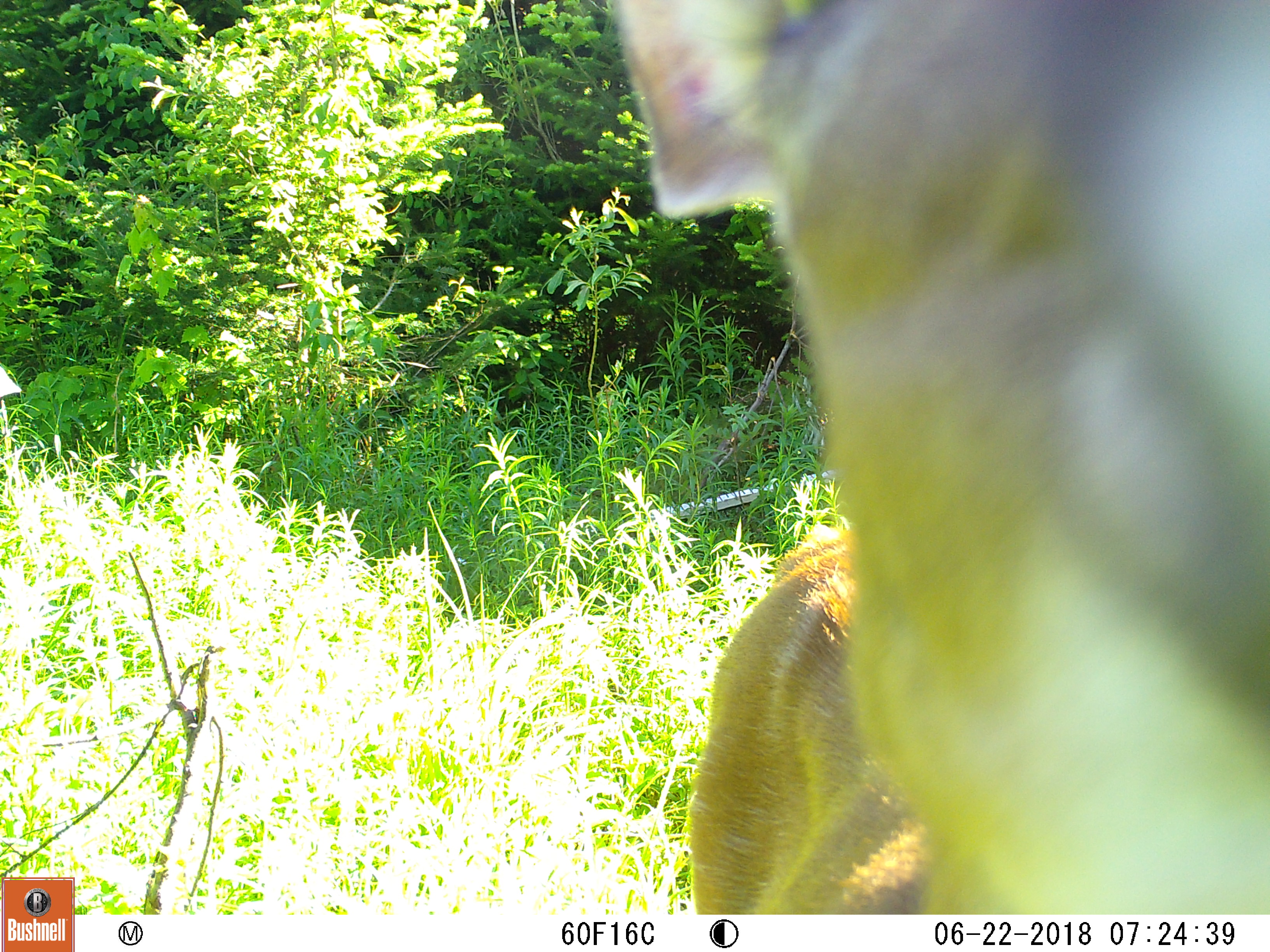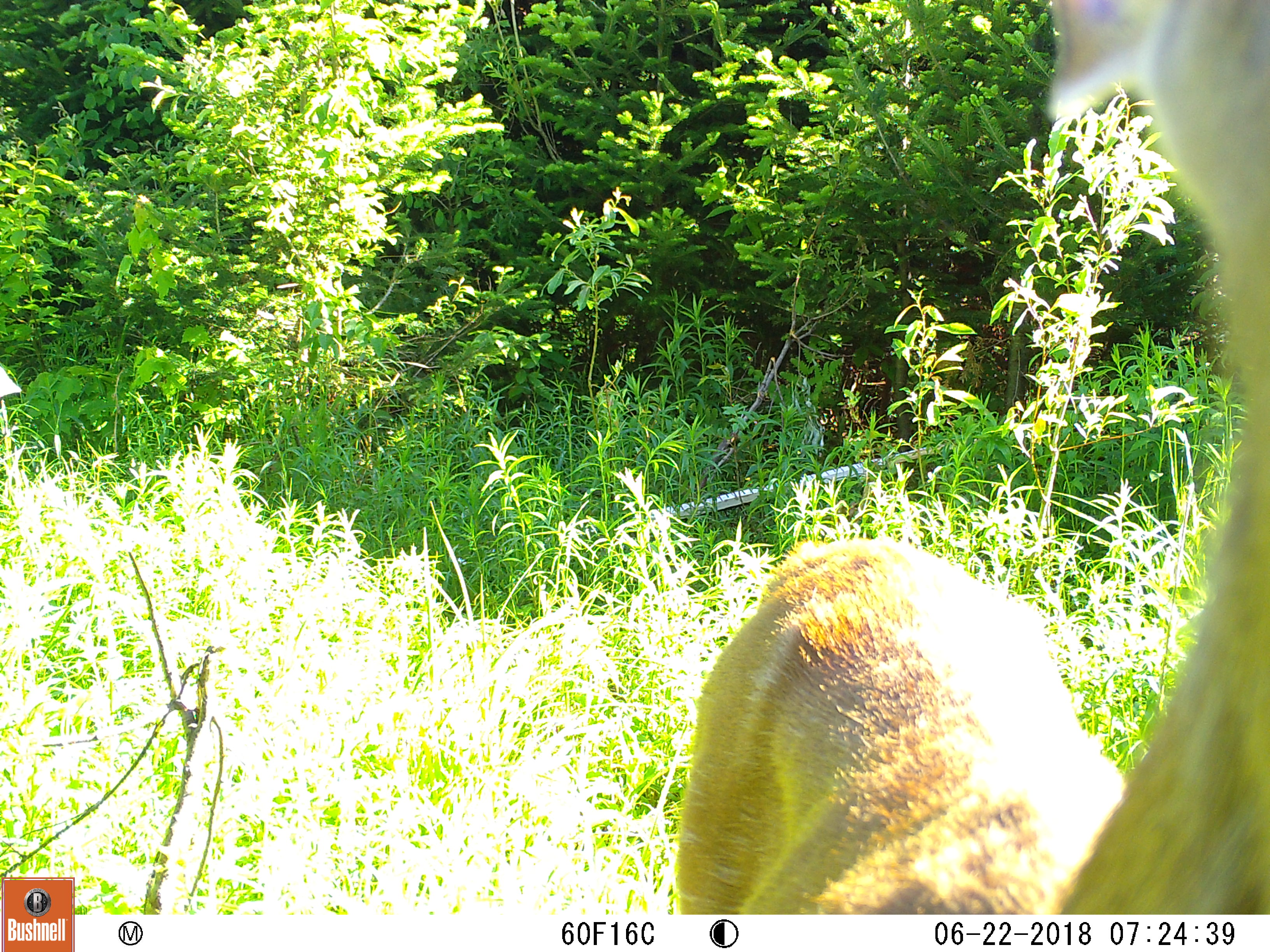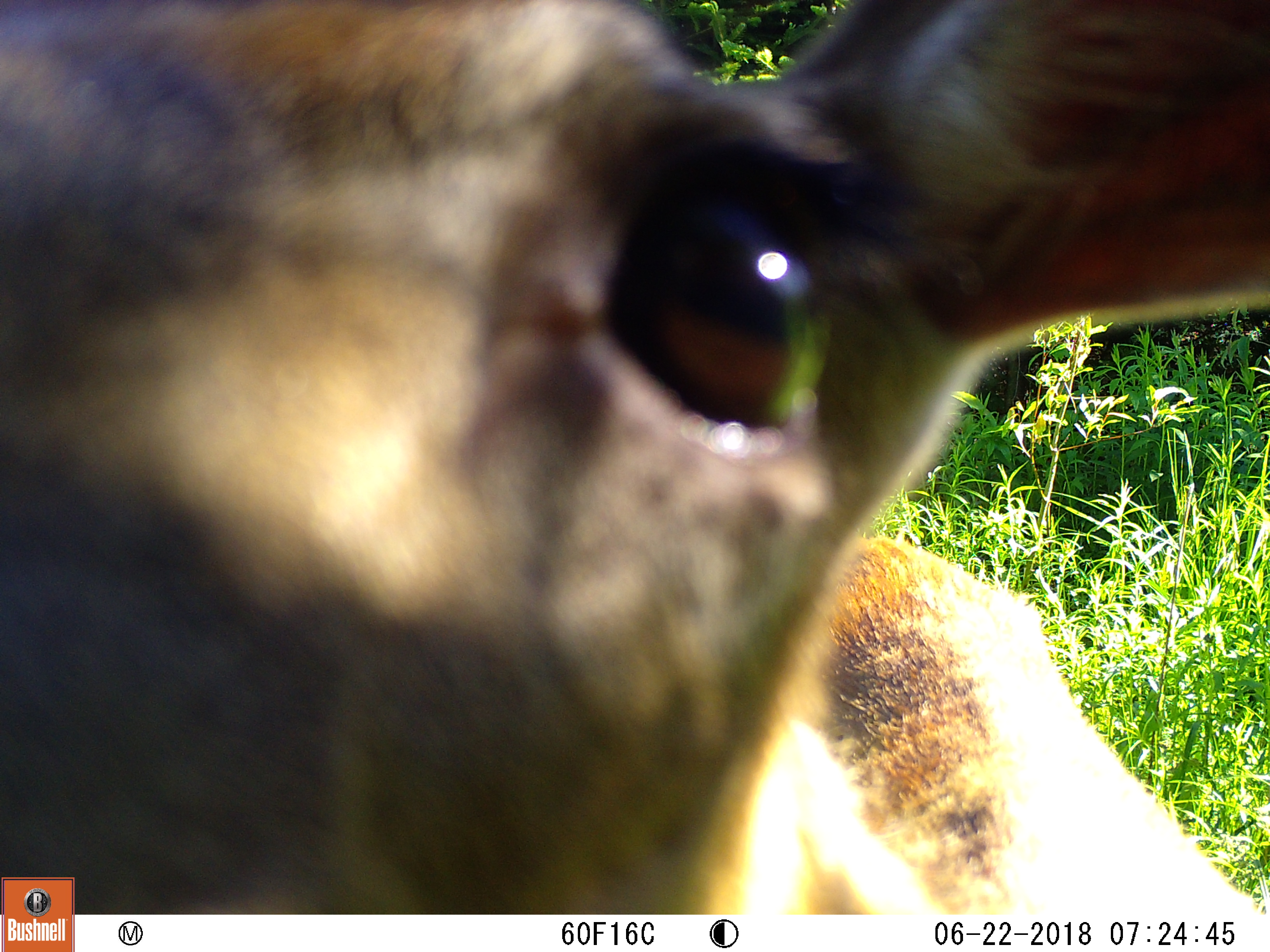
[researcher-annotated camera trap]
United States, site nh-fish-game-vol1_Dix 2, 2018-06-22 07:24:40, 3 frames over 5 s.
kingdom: Animalia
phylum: Chordata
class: Mammalia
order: Artiodactyla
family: Cervidae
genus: Odocoileus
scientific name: Odocoileus virginianus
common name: white-tailed deer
White-tailed deer (Odocoileus virginianus).